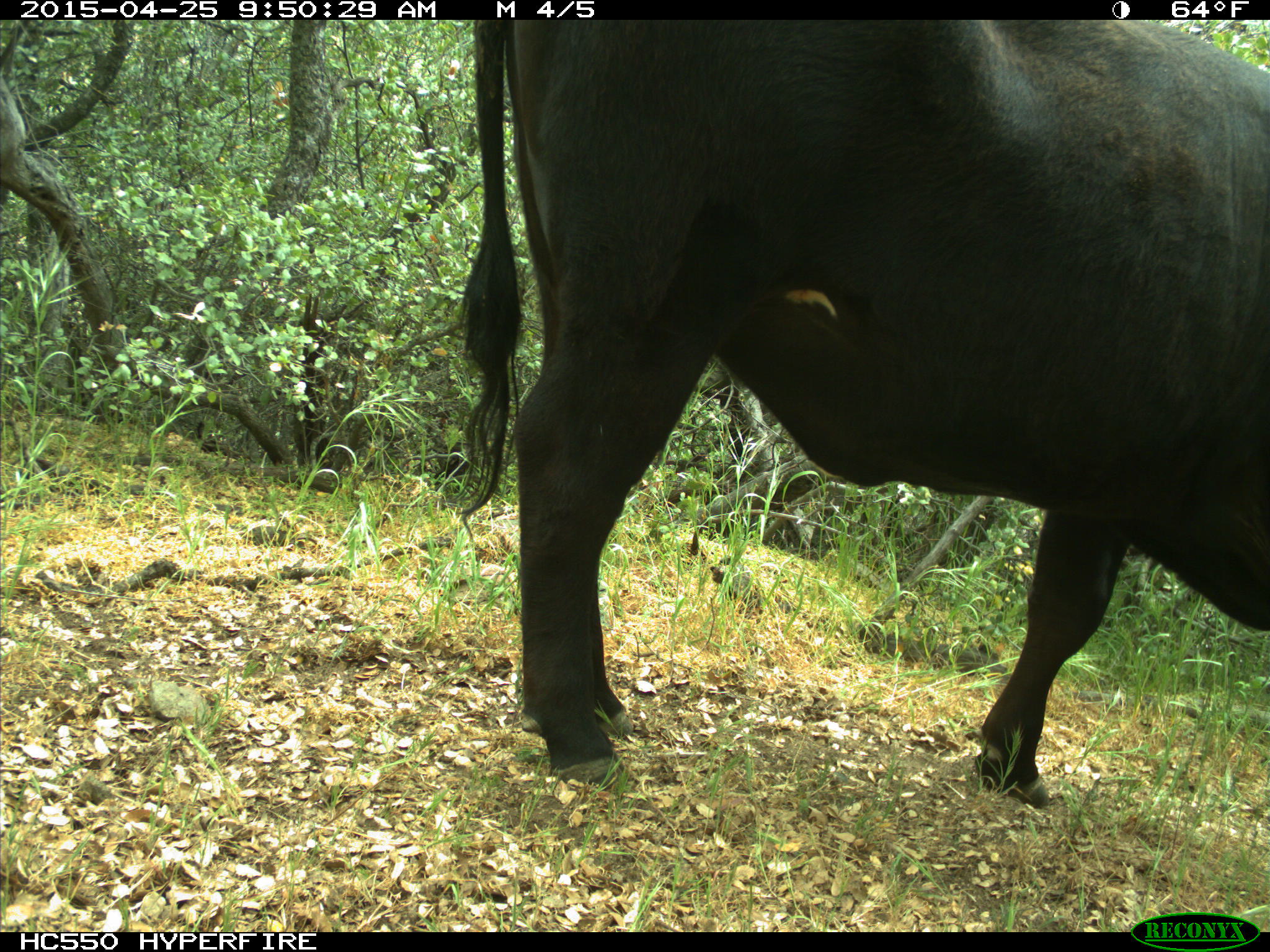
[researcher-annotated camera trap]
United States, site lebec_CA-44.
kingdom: Animalia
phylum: Chordata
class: Mammalia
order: Artiodactyla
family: Suidae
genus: Sus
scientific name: Sus scrofa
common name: wild boar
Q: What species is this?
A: Sus scrofa (wild boar).